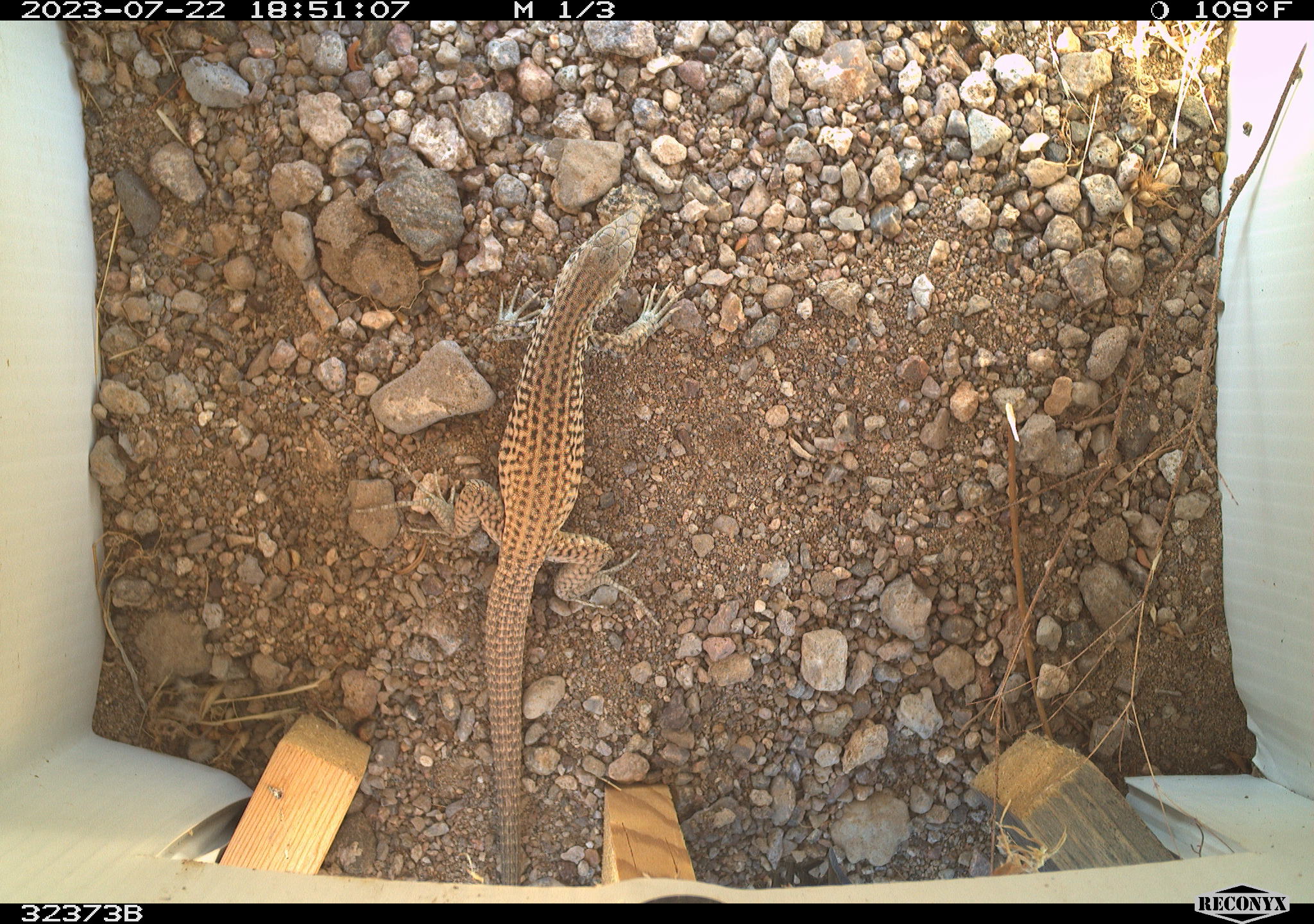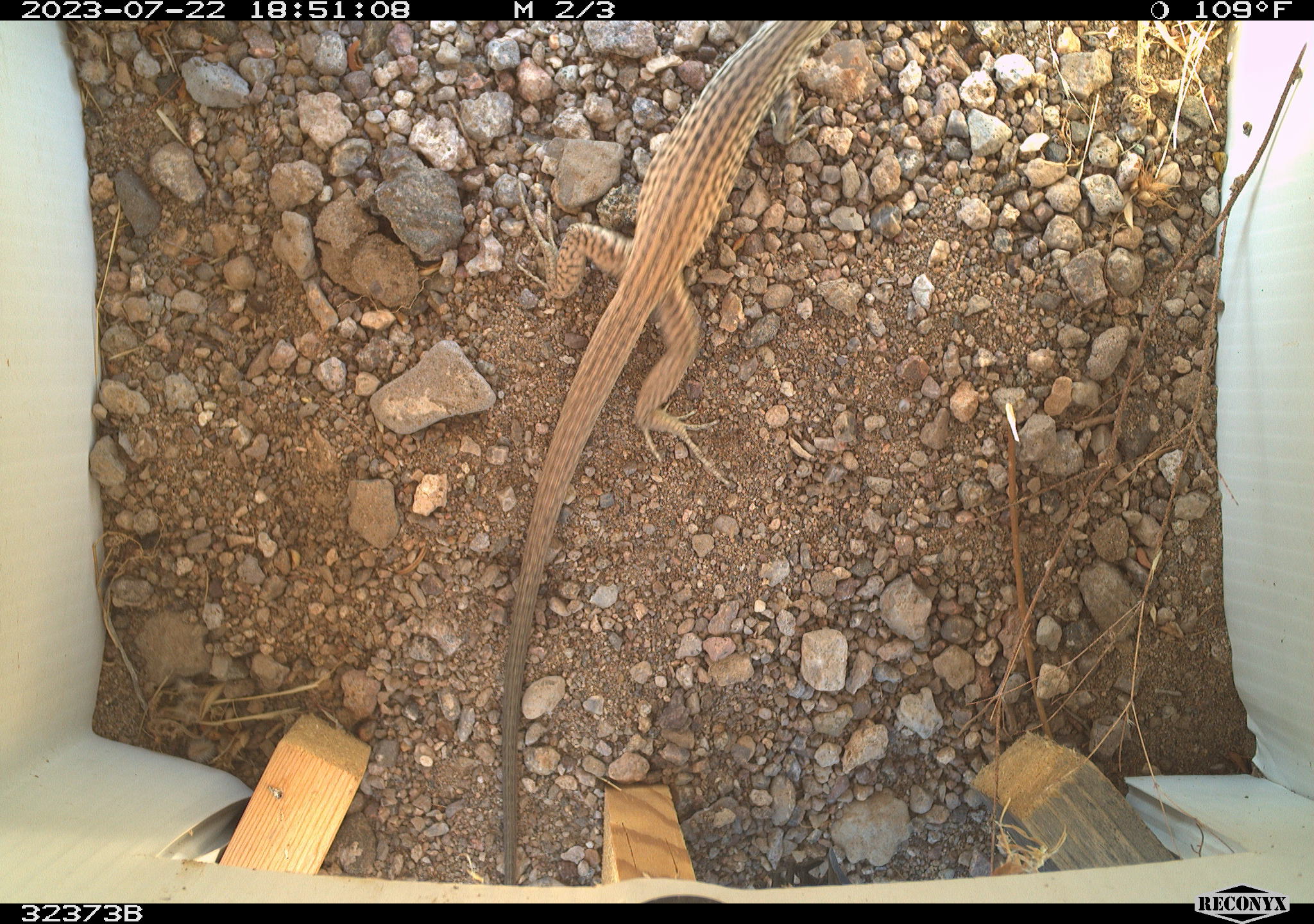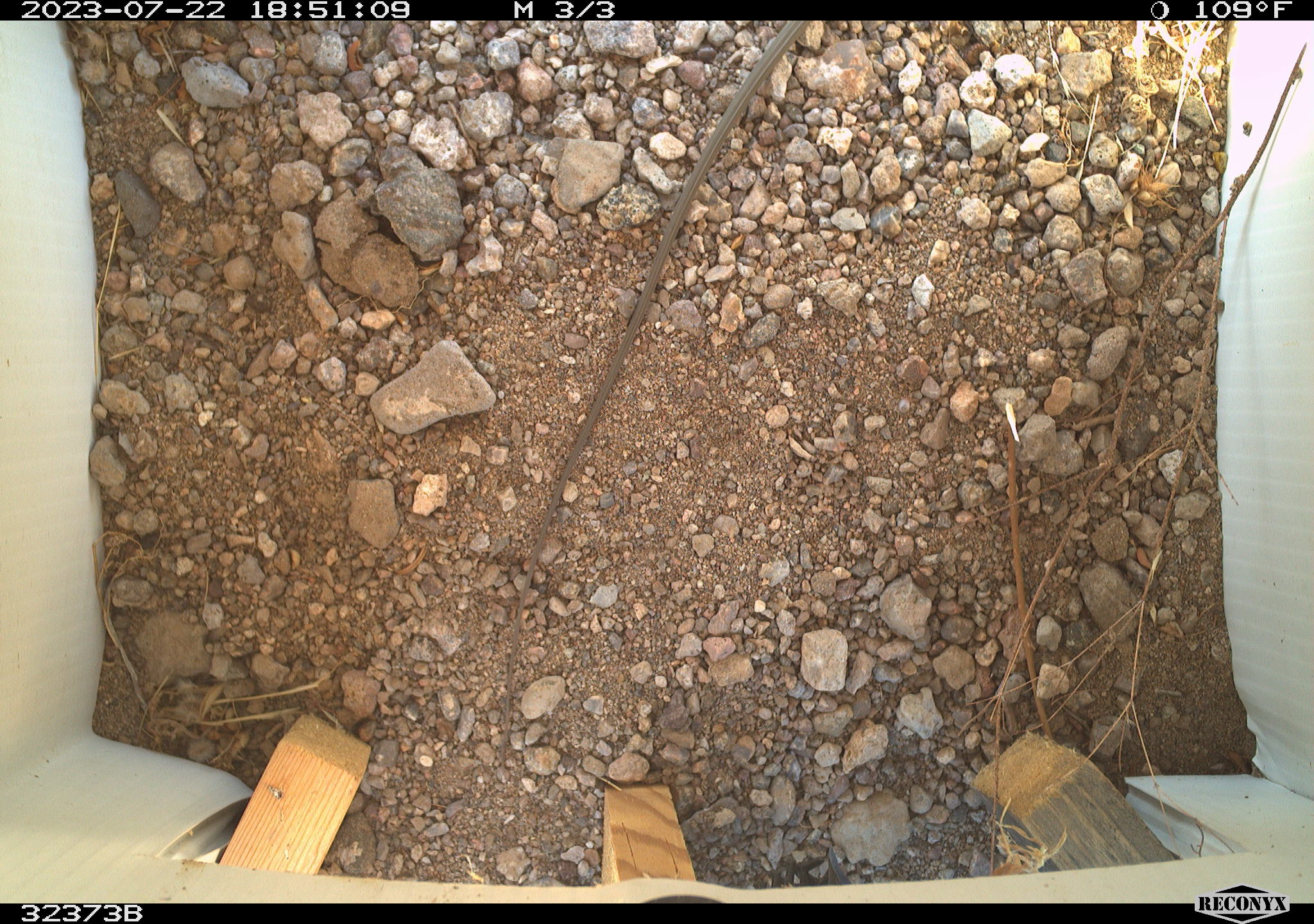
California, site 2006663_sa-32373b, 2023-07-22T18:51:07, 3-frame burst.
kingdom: Animalia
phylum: Chordata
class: Reptilia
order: Squamata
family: Teiidae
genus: Aspidoscelis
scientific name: Aspidoscelis tigris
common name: western whiptail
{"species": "western whiptail (Aspidoscelis tigris)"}